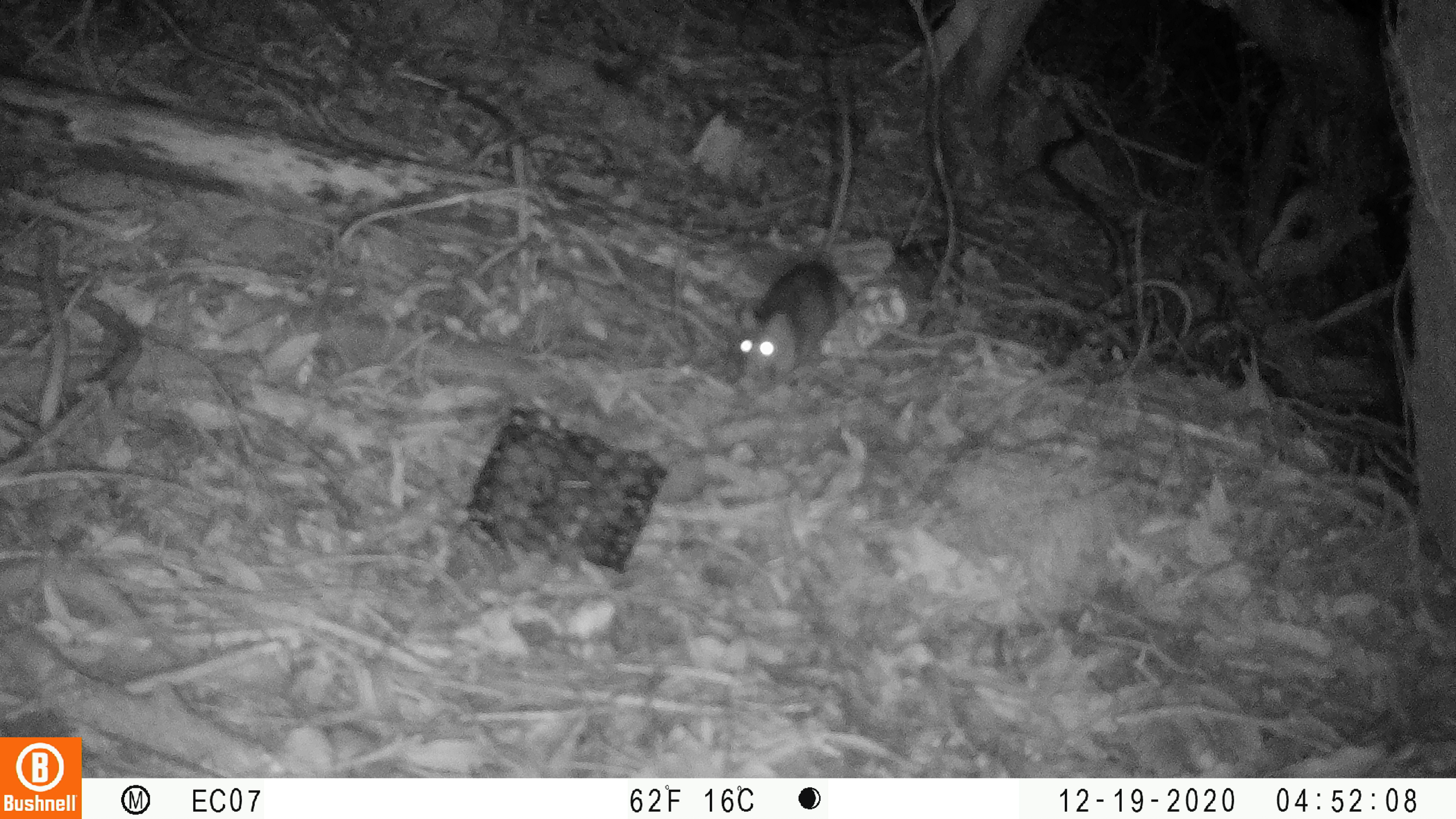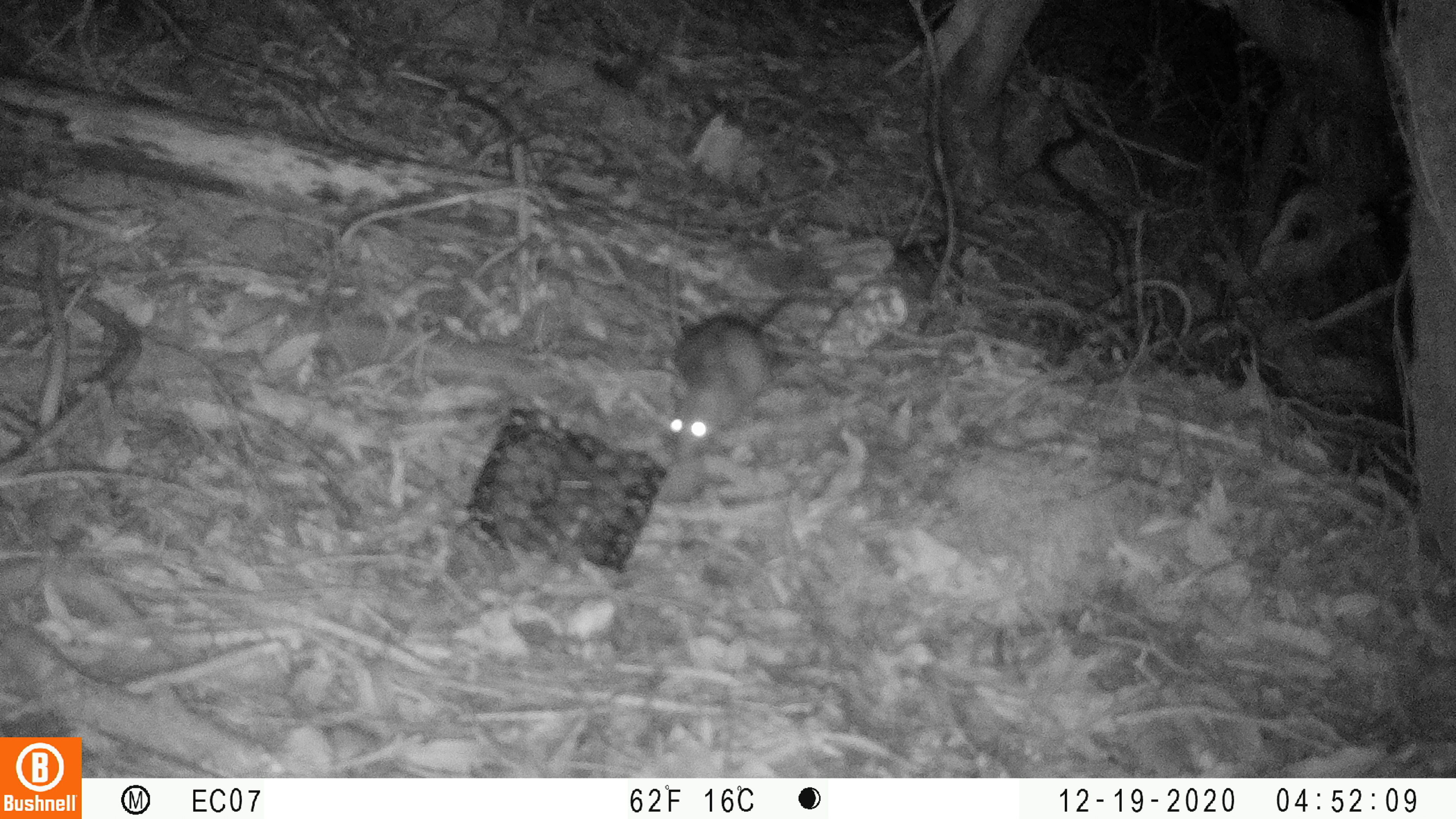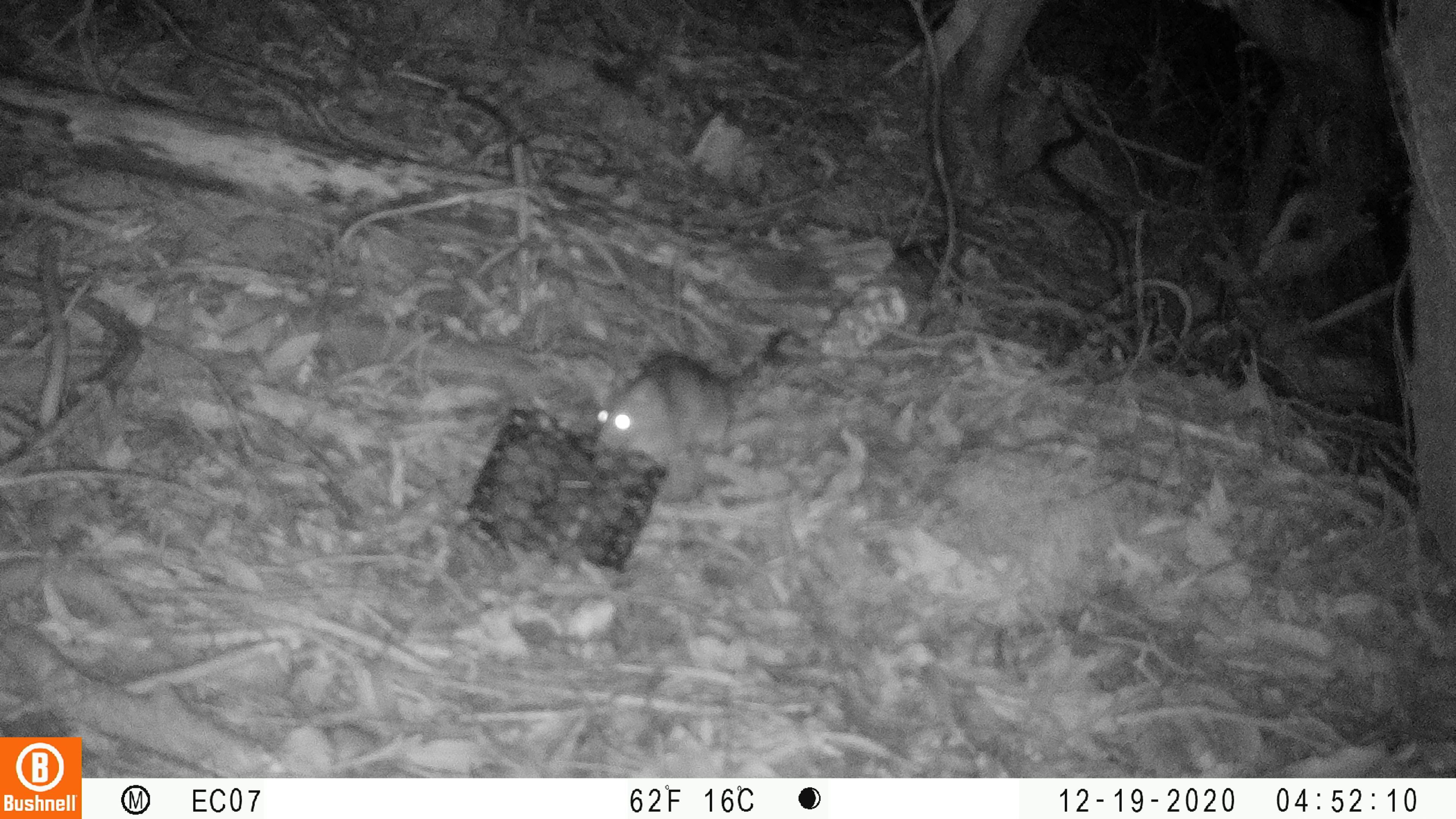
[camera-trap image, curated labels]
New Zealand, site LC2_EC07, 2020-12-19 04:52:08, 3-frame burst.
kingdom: Animalia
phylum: Chordata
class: Mammalia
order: Rodentia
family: Muridae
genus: Rattus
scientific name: Rattus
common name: rat